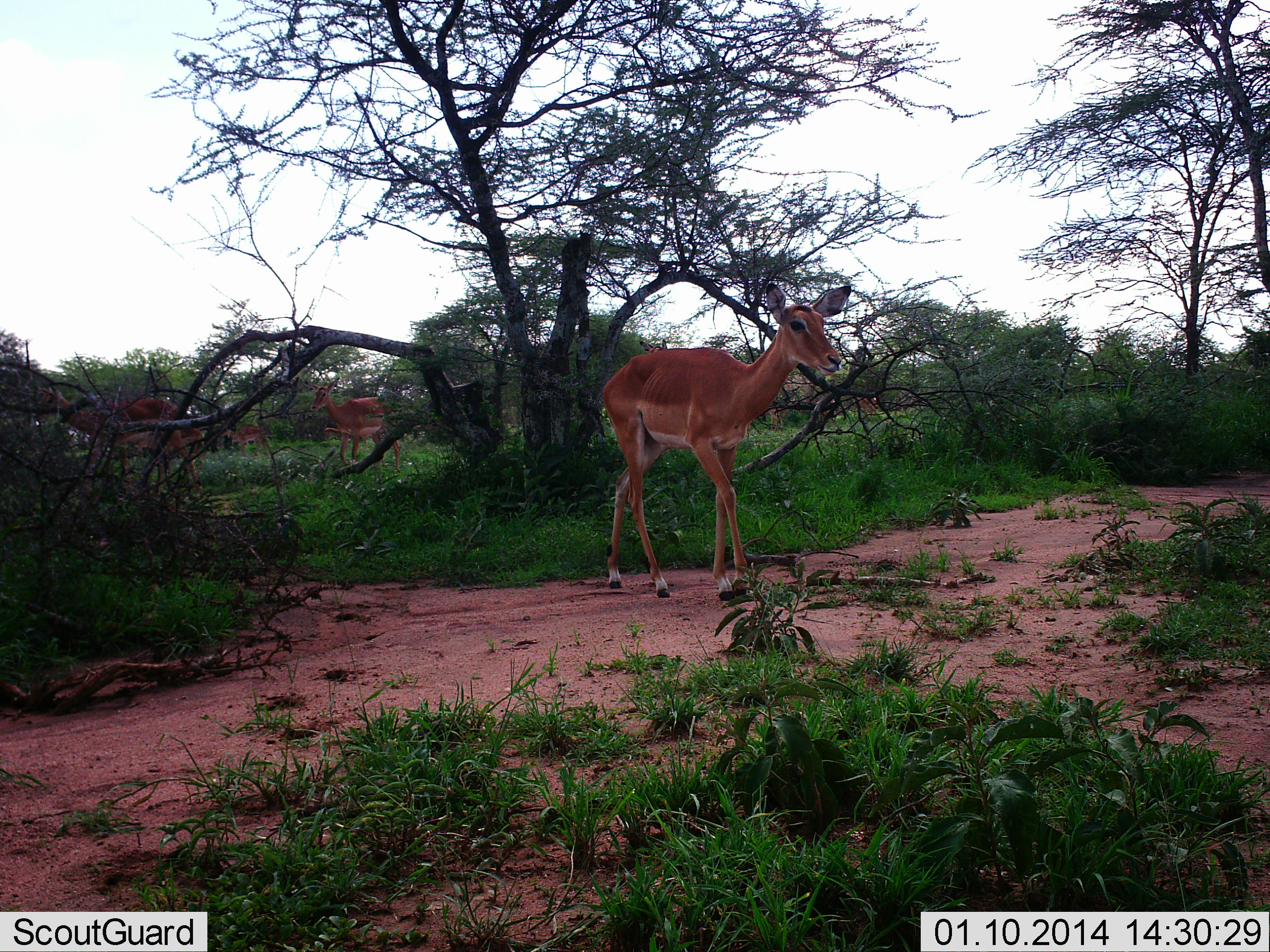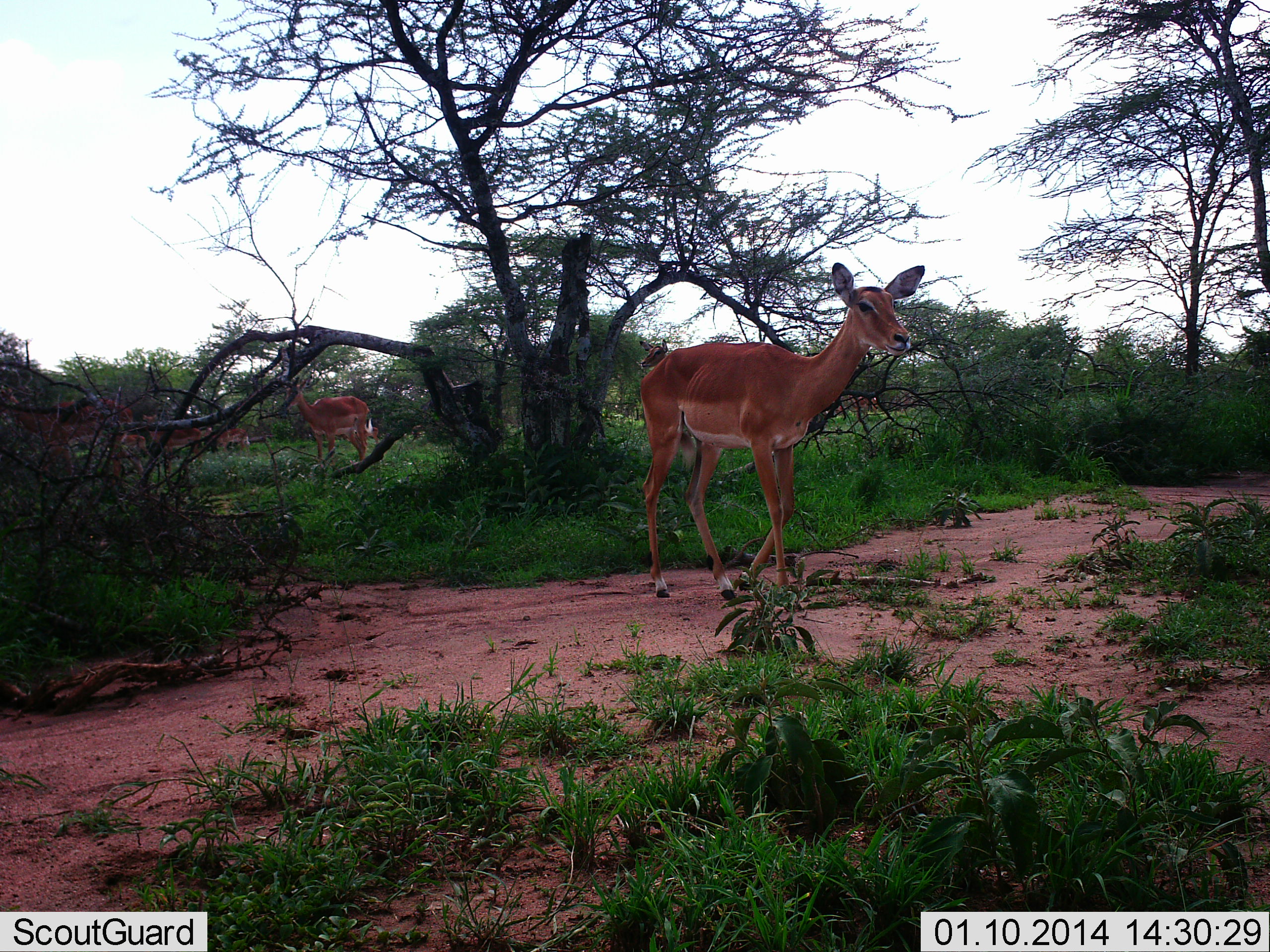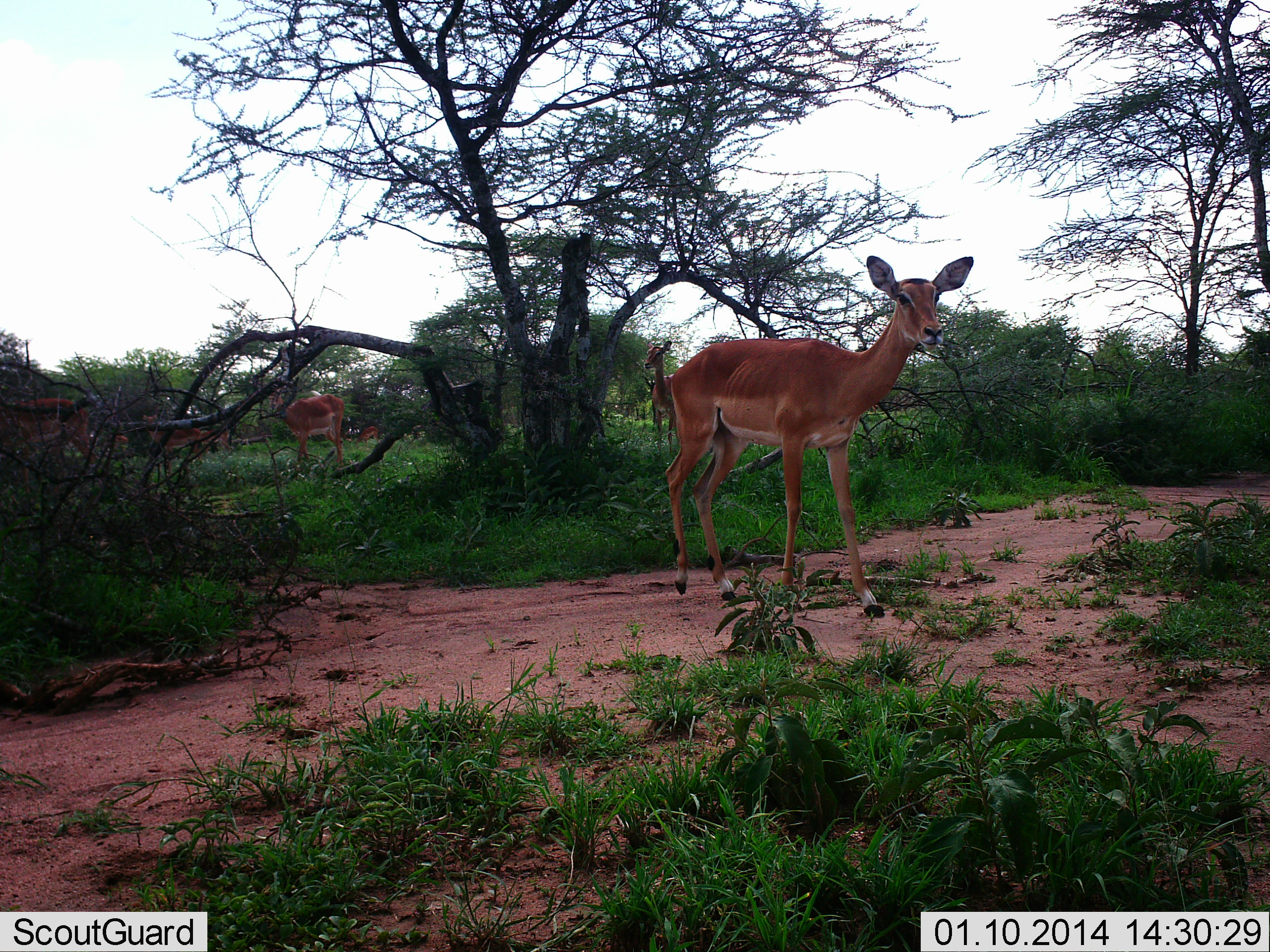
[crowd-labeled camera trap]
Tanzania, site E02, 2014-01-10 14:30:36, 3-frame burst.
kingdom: Animalia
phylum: Chordata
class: Mammalia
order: Artiodactyla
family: Bovidae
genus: Aepyceros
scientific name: Aepyceros melampus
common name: impala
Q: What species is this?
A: Impala (Aepyceros melampus).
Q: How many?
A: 6.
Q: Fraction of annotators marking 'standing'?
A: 0%.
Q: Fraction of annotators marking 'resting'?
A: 0%.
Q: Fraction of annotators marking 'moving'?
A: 100%.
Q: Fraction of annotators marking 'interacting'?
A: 0%.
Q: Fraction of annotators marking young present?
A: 0%.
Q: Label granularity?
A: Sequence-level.